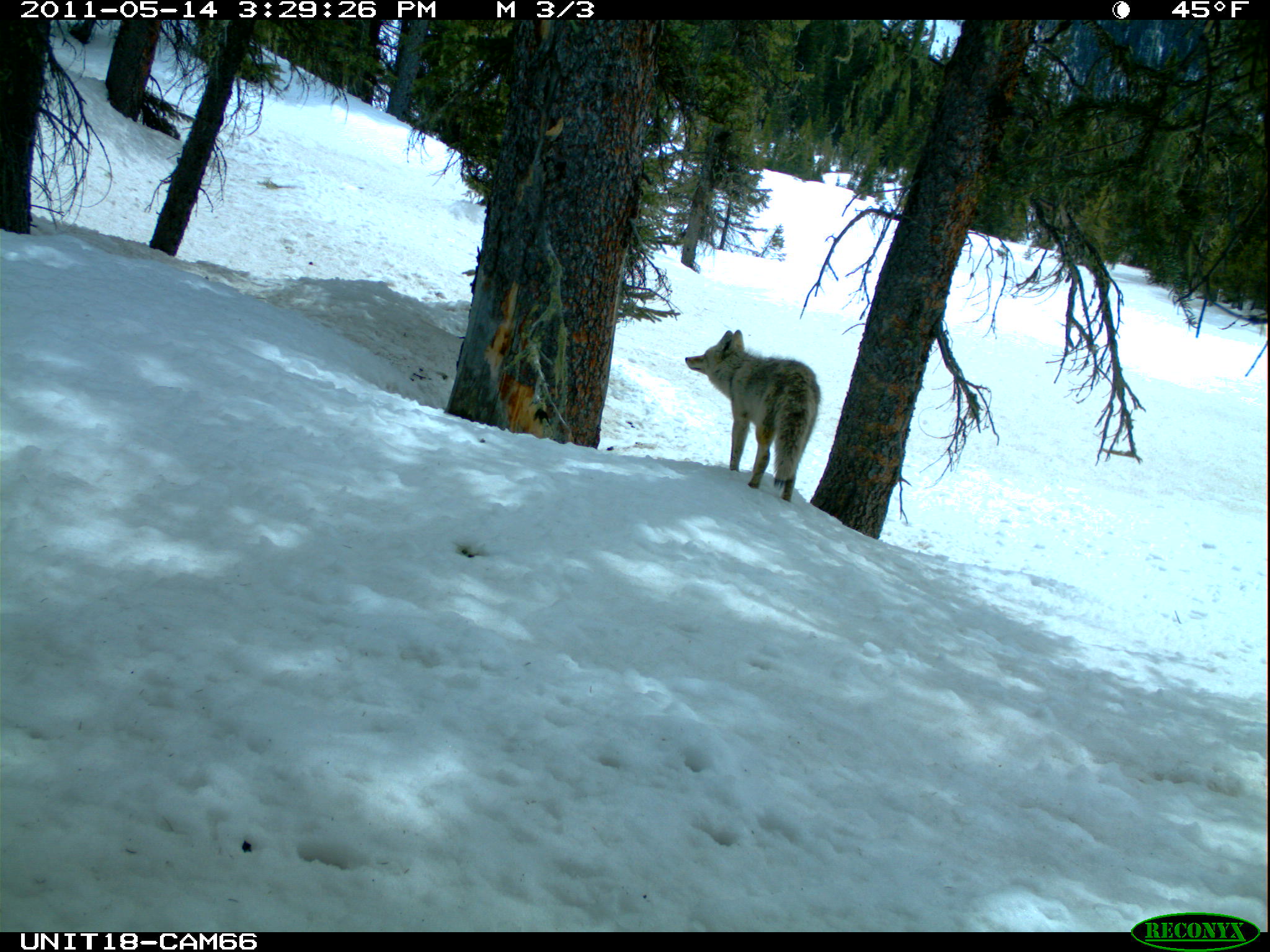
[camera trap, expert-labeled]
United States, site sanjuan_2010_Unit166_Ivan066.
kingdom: Animalia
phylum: Chordata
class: Mammalia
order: Carnivora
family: Canidae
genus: Canis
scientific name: Canis latrans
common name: coyote